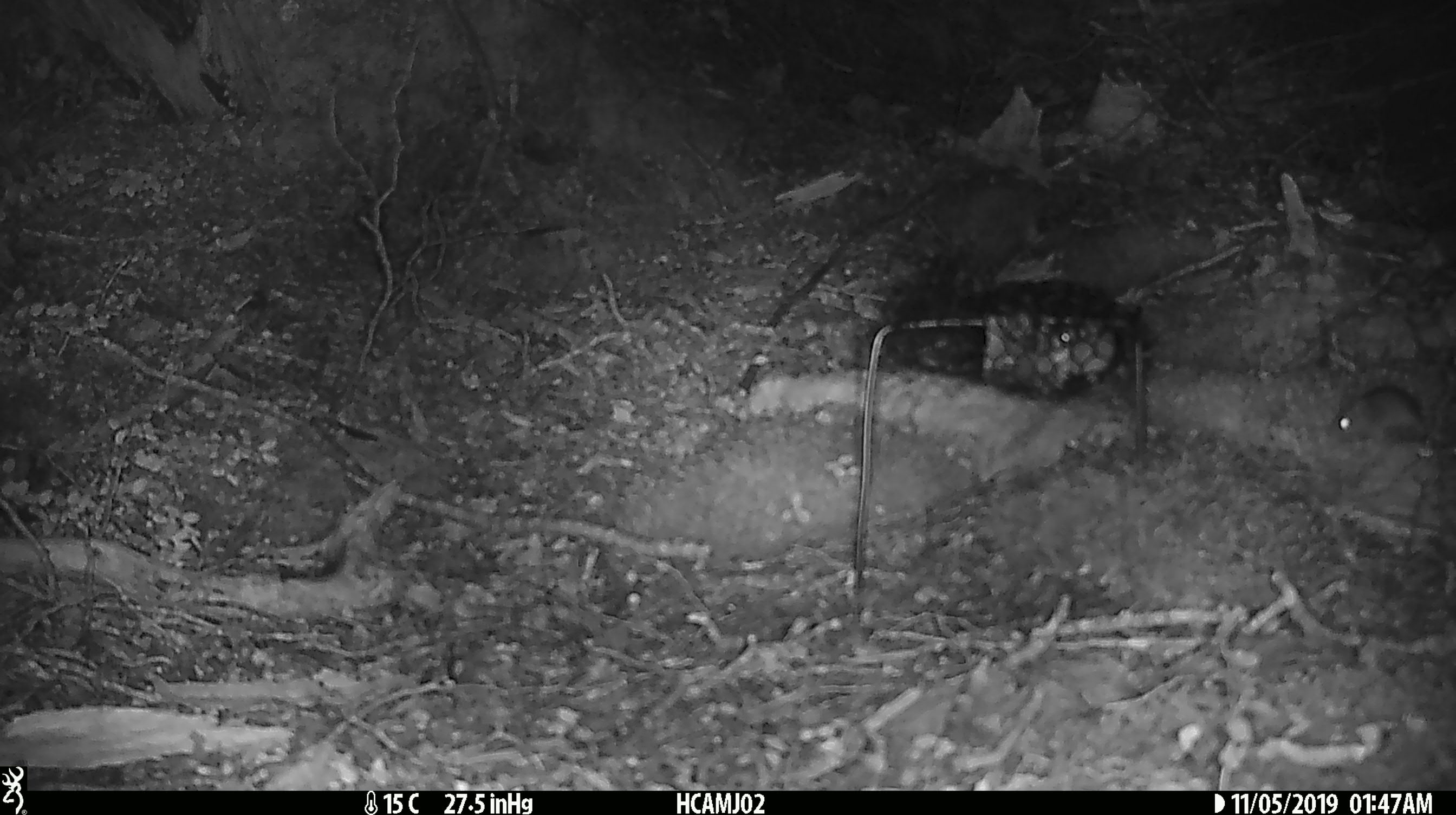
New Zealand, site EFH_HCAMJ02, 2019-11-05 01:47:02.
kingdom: Animalia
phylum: Chordata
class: Mammalia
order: Rodentia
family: Muridae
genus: Mus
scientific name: Mus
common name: mouse